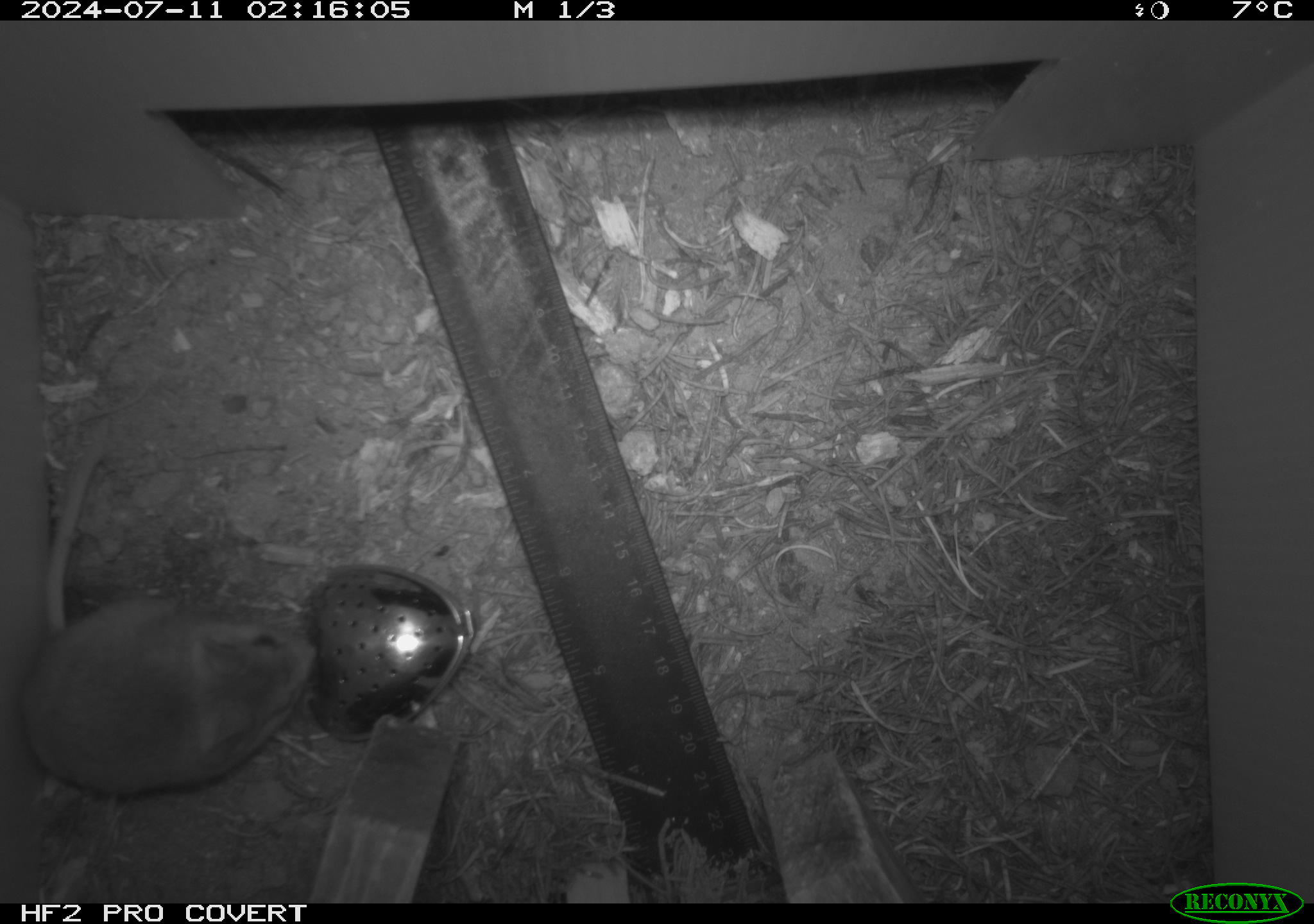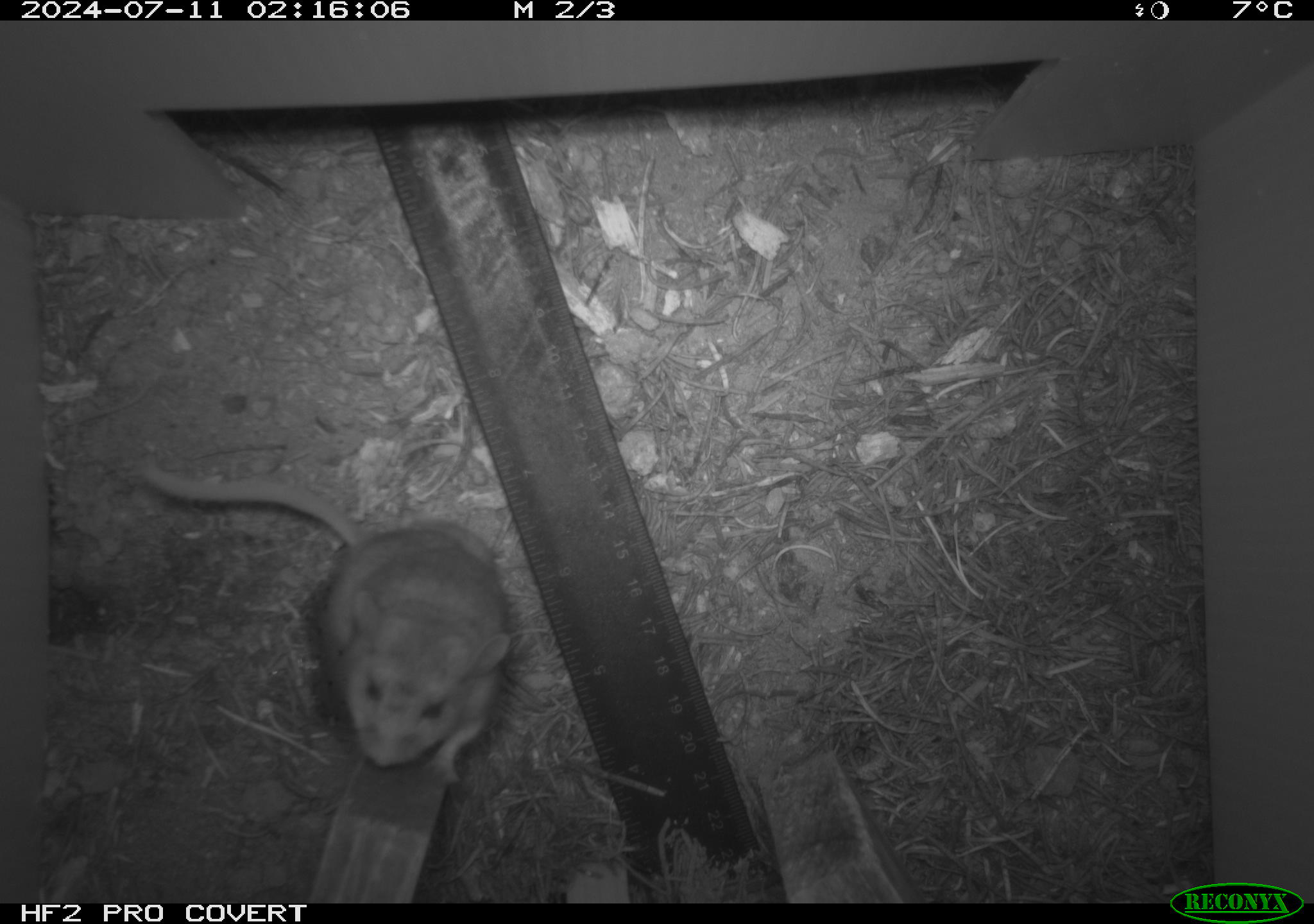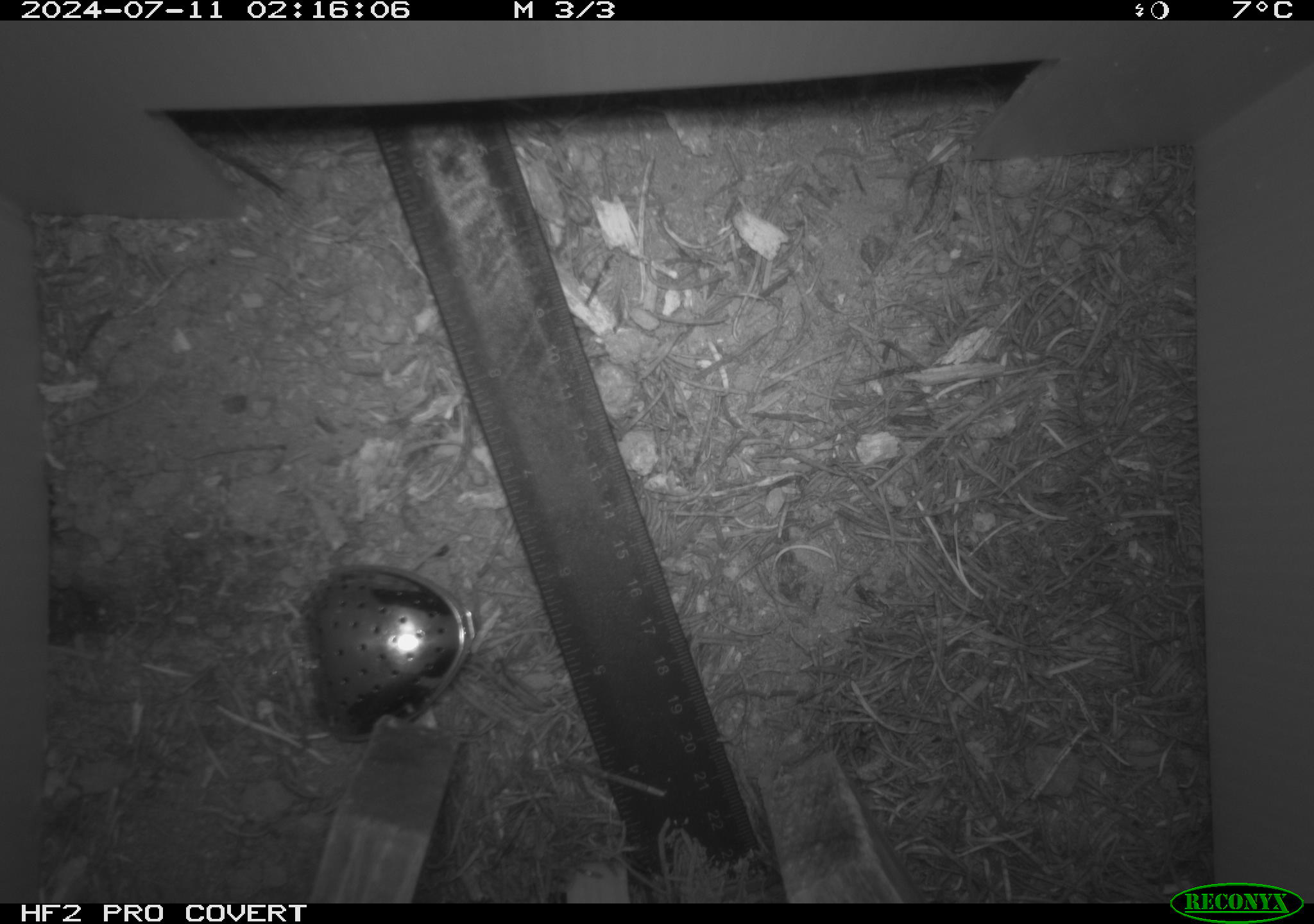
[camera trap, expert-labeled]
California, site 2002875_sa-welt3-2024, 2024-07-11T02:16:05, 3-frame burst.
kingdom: Animalia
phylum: Chordata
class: Mammalia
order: Rodentia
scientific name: Rodentia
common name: rodent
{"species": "rodent (Rodentia)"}